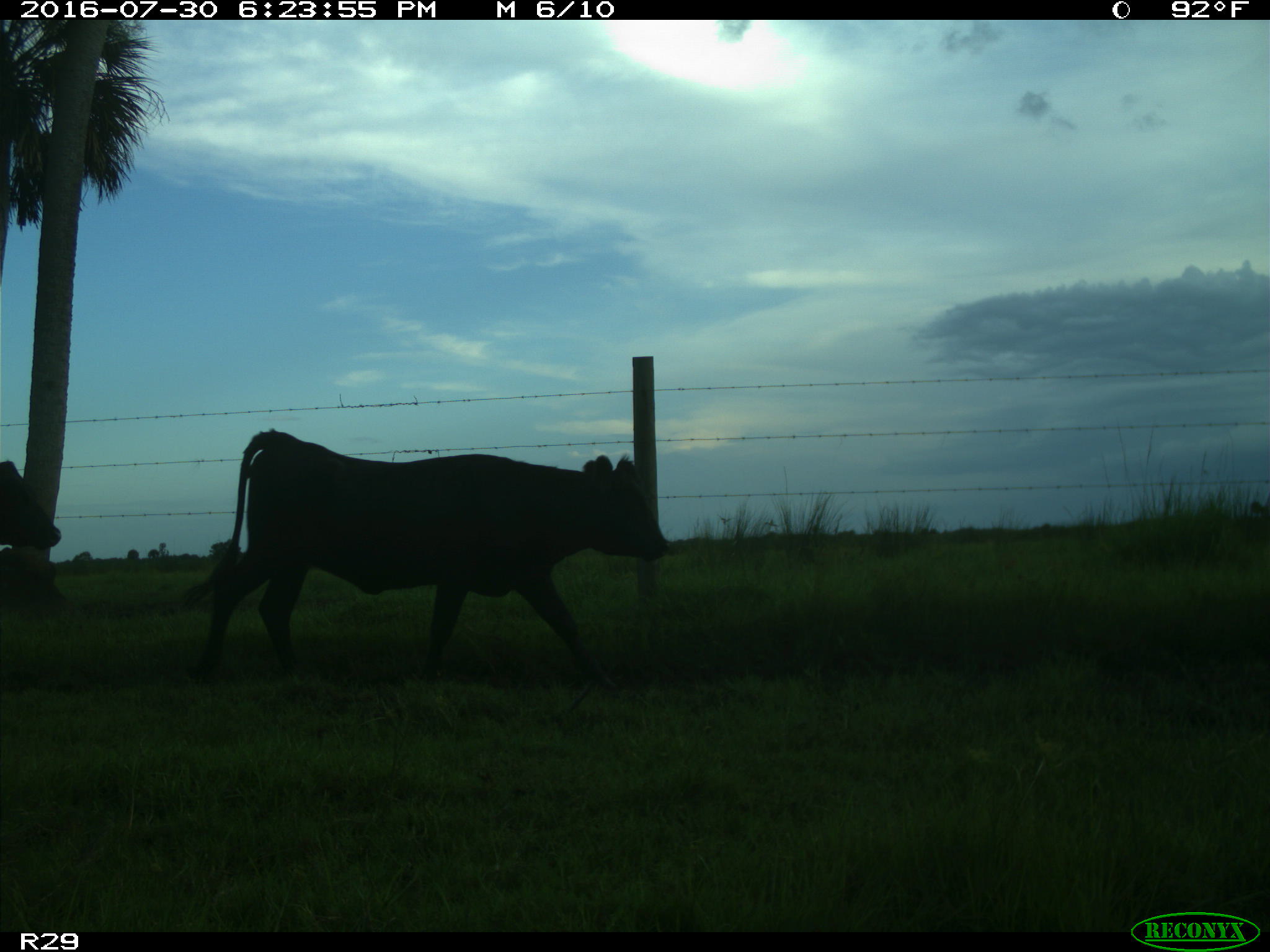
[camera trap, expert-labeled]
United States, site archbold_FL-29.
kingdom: Animalia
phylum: Chordata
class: Mammalia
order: Artiodactyla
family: Bovidae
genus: Bos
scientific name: Bos taurus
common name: domestic cow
Bos taurus (domestic cow).